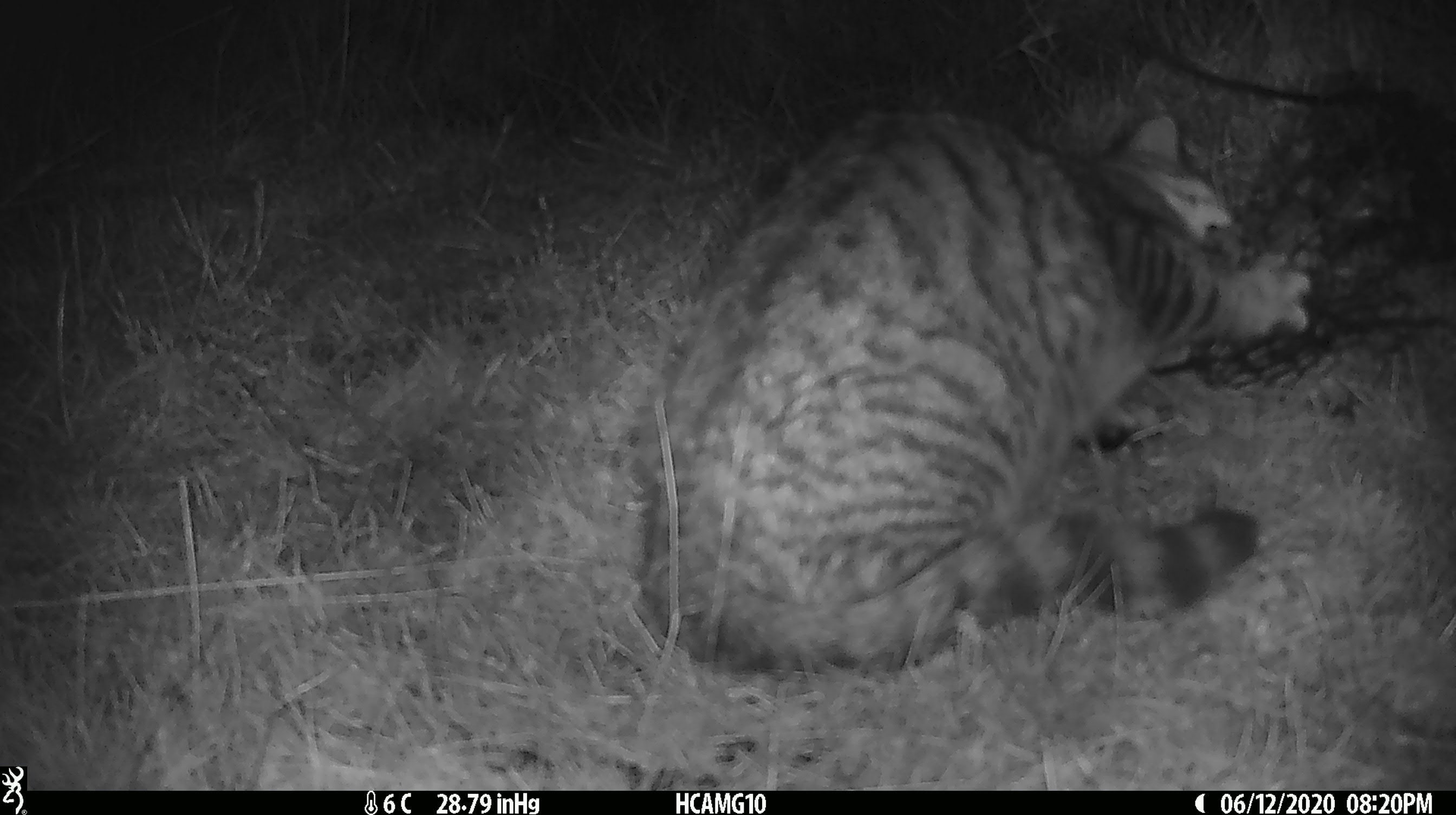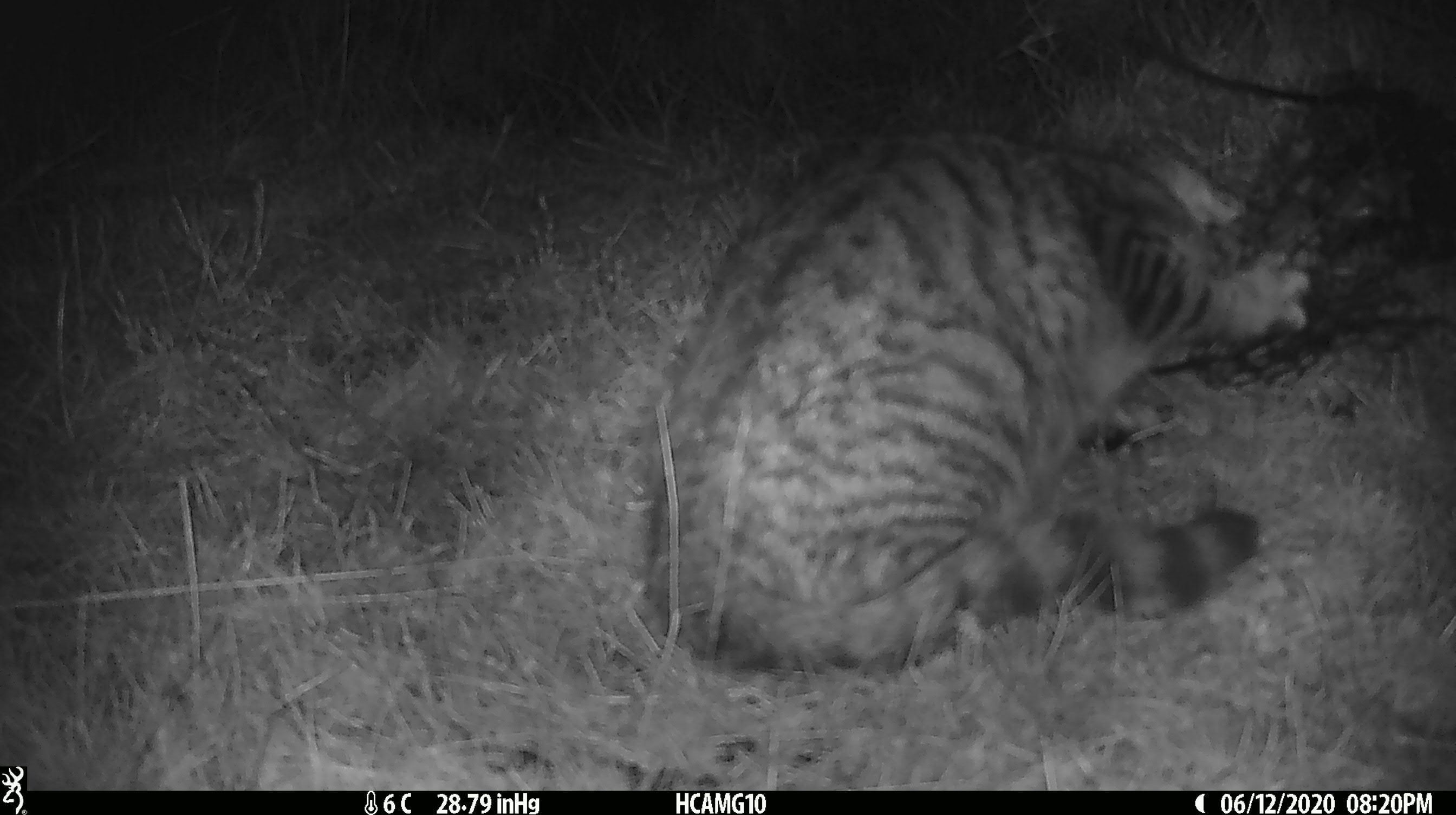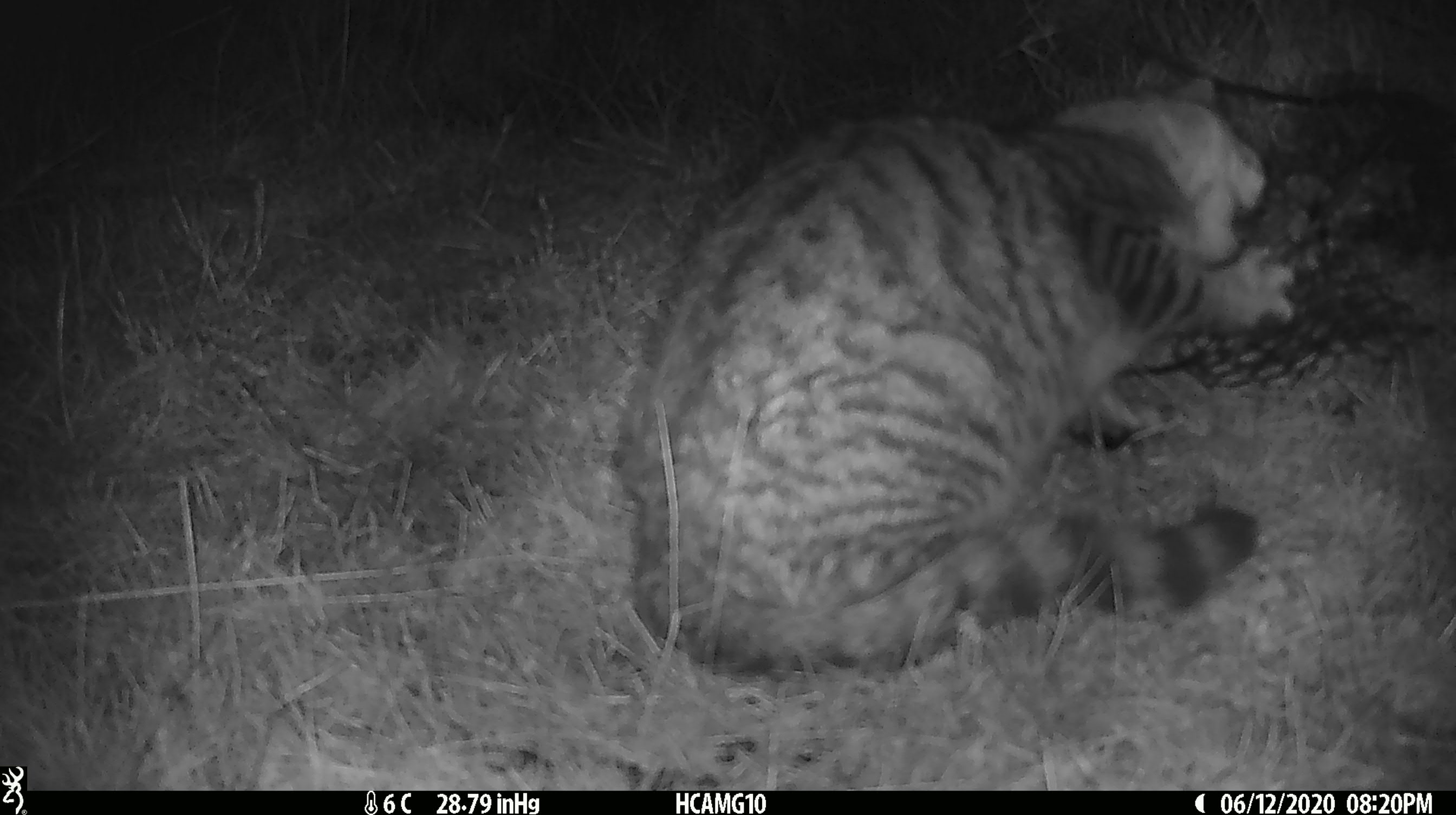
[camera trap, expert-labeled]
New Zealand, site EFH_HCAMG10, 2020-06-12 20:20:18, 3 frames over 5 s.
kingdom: Animalia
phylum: Chordata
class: Mammalia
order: Carnivora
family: Felidae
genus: Felis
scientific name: Felis catus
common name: domestic cat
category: cat